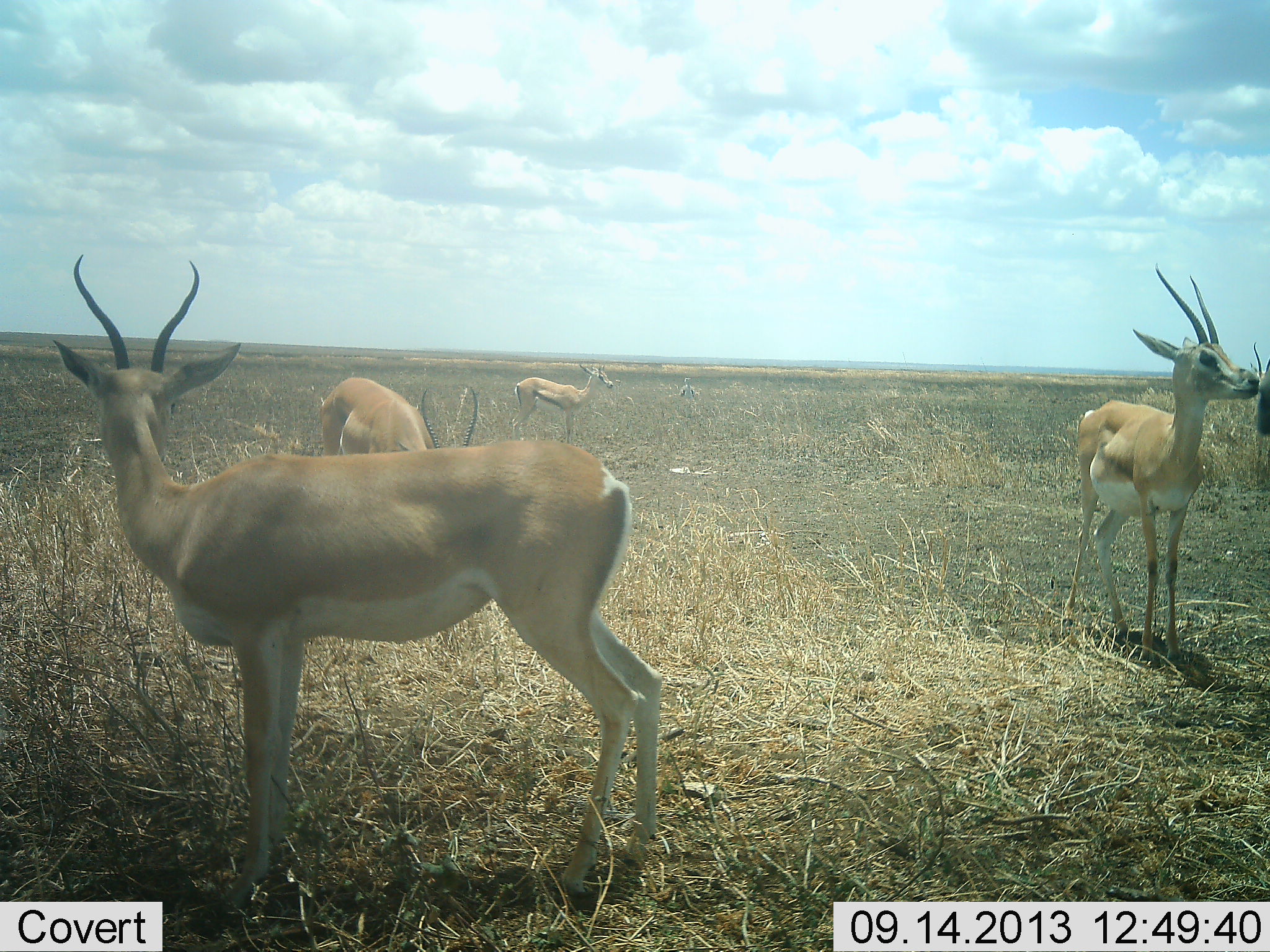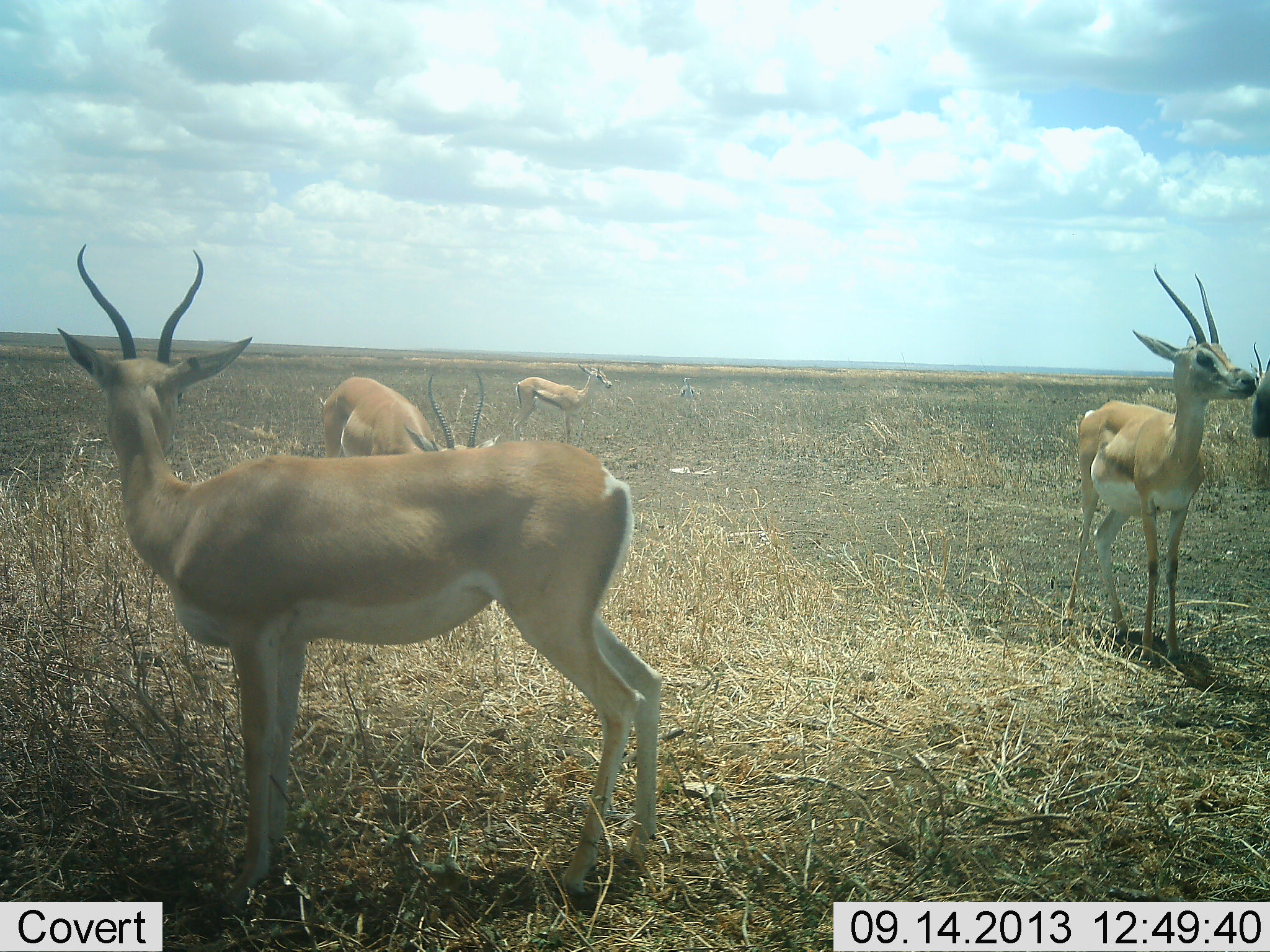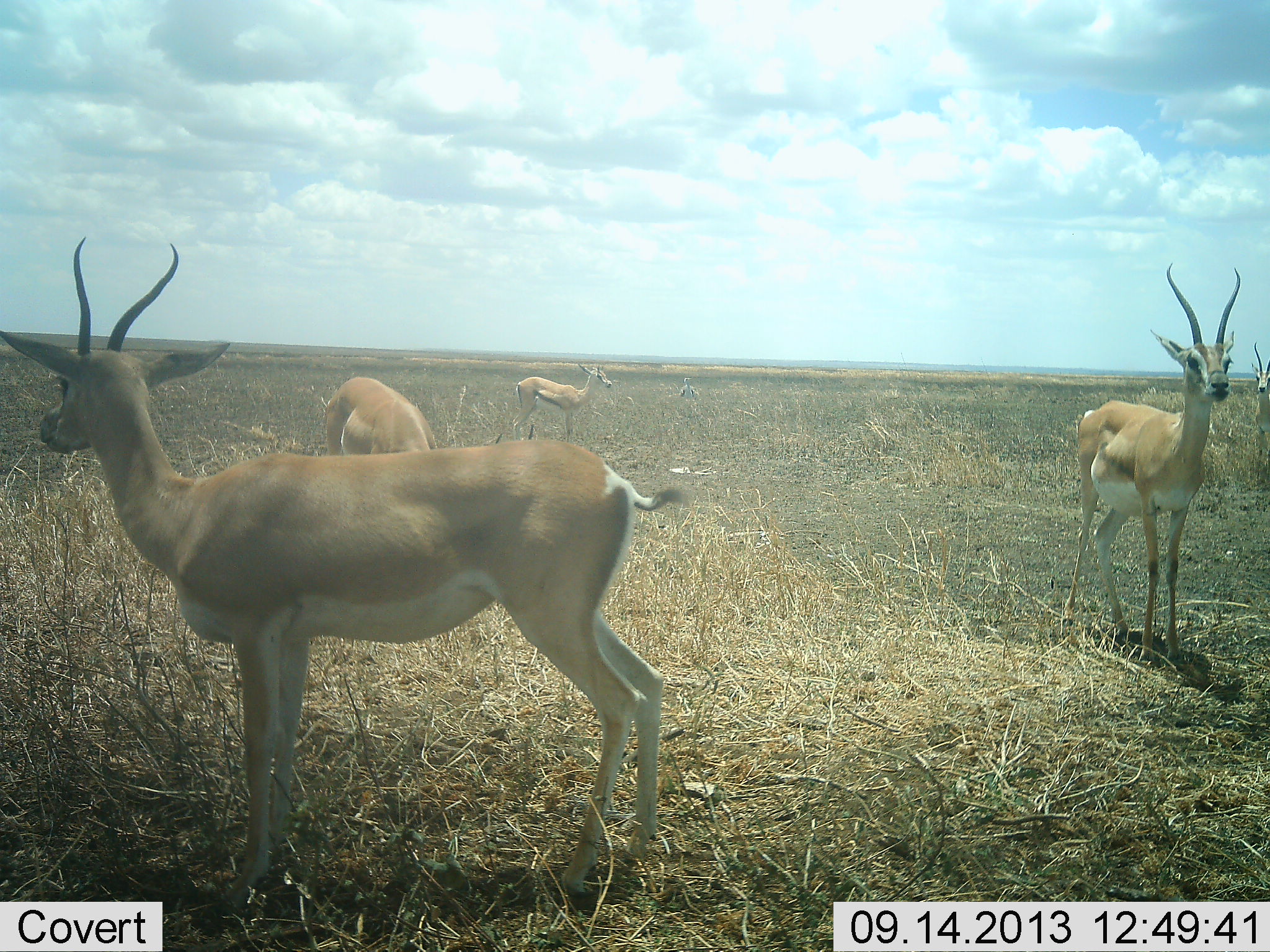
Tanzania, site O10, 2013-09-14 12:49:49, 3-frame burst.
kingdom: Animalia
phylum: Chordata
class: Mammalia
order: Artiodactyla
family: Bovidae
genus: Nanger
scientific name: Nanger granti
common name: grant's gazelle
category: gazellegrants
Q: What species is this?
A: Gazellegrants (grant's gazelle) (Nanger granti).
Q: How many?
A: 5.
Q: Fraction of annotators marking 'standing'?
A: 93%.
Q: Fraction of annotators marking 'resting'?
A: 11%.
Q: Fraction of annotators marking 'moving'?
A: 0%.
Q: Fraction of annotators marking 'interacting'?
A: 18%.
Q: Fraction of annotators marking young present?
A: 7%.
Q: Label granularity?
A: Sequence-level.